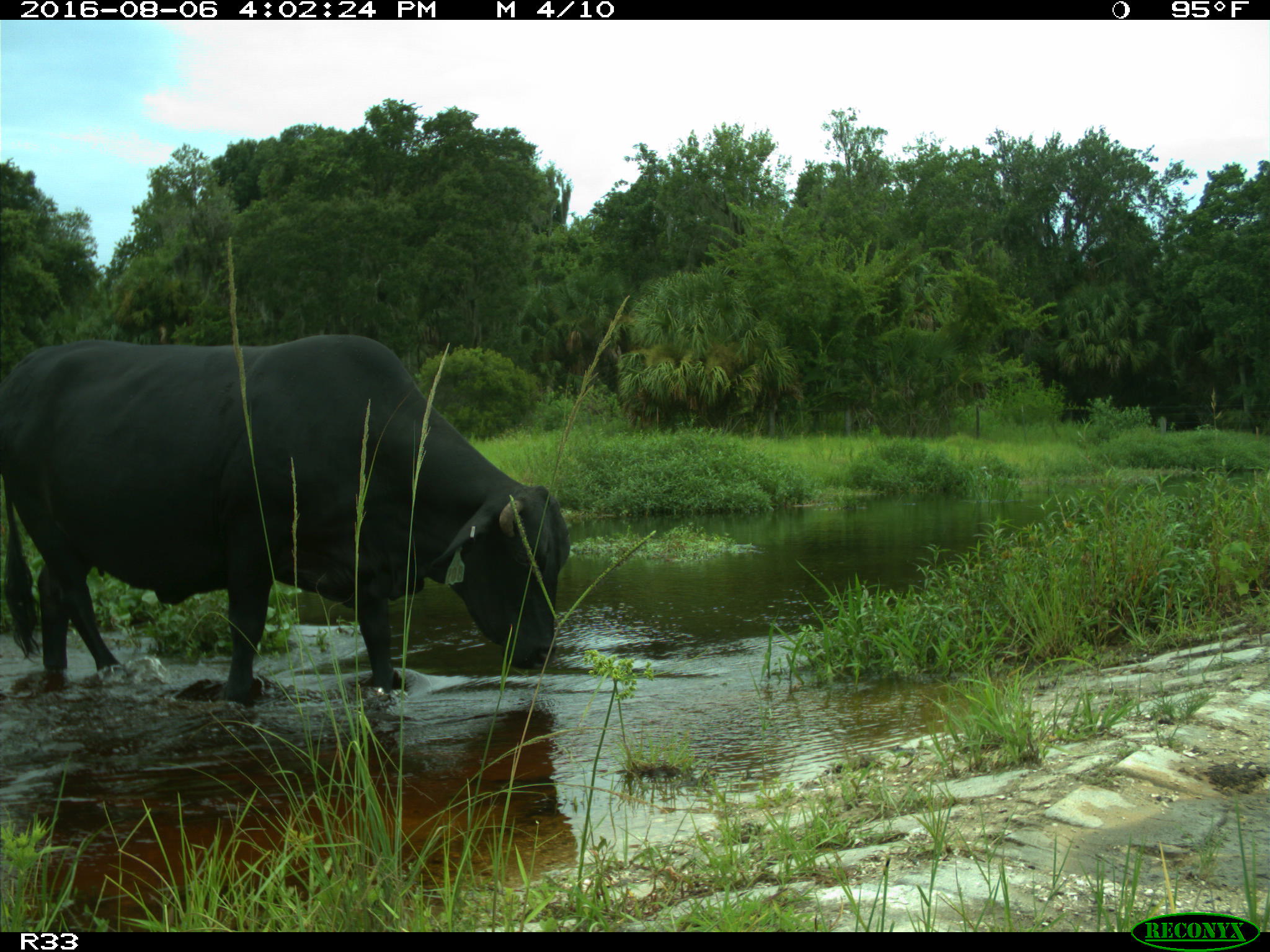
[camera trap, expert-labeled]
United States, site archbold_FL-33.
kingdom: Animalia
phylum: Chordata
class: Mammalia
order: Artiodactyla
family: Bovidae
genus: Bos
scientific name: Bos taurus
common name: domestic cow